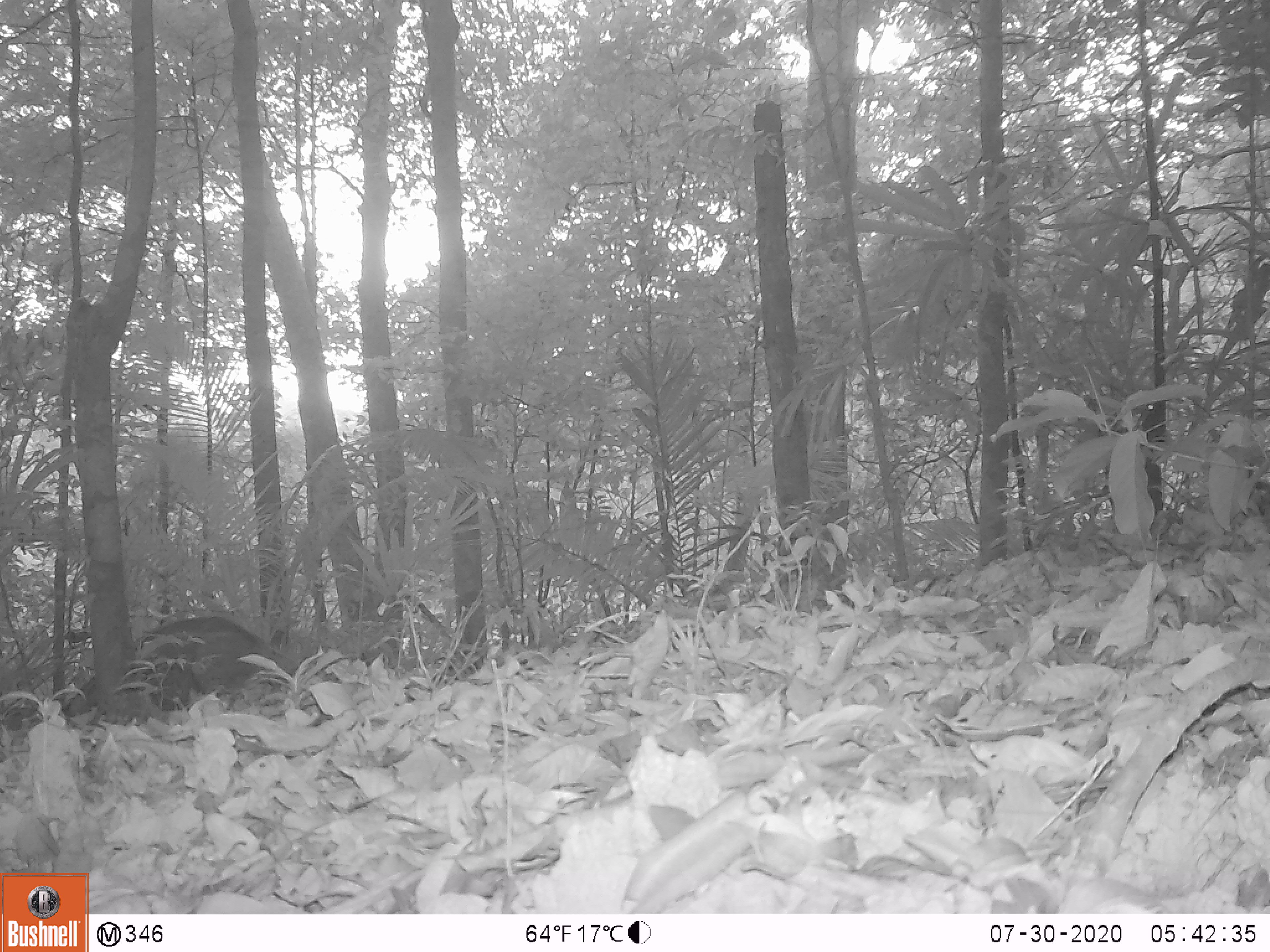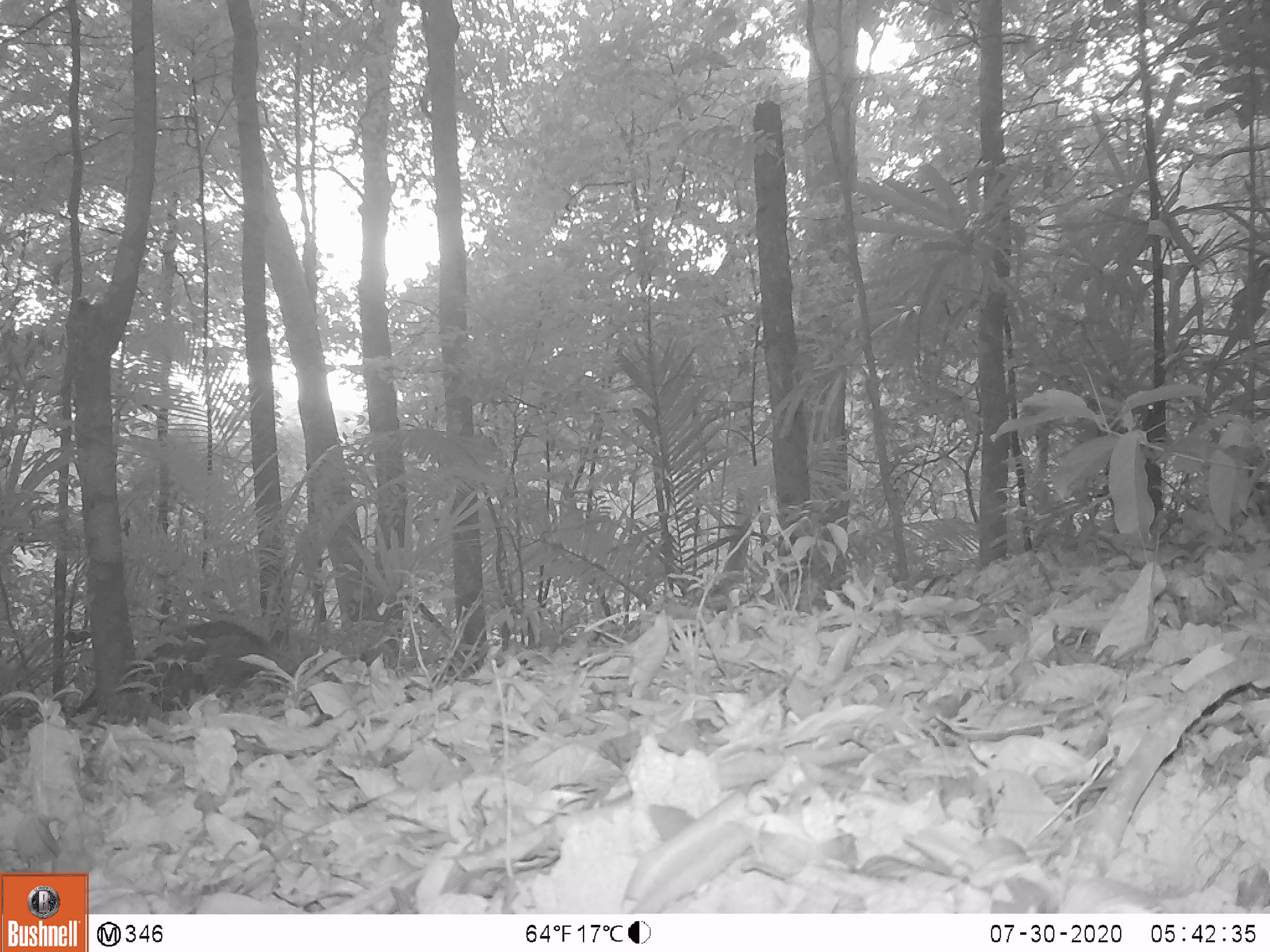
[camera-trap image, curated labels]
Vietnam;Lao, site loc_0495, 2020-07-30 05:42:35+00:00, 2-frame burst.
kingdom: Animalia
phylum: Chordata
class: Mammalia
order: Artiodactyla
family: Suidae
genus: Sus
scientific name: Sus scrofa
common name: eurasian wild pig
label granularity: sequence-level